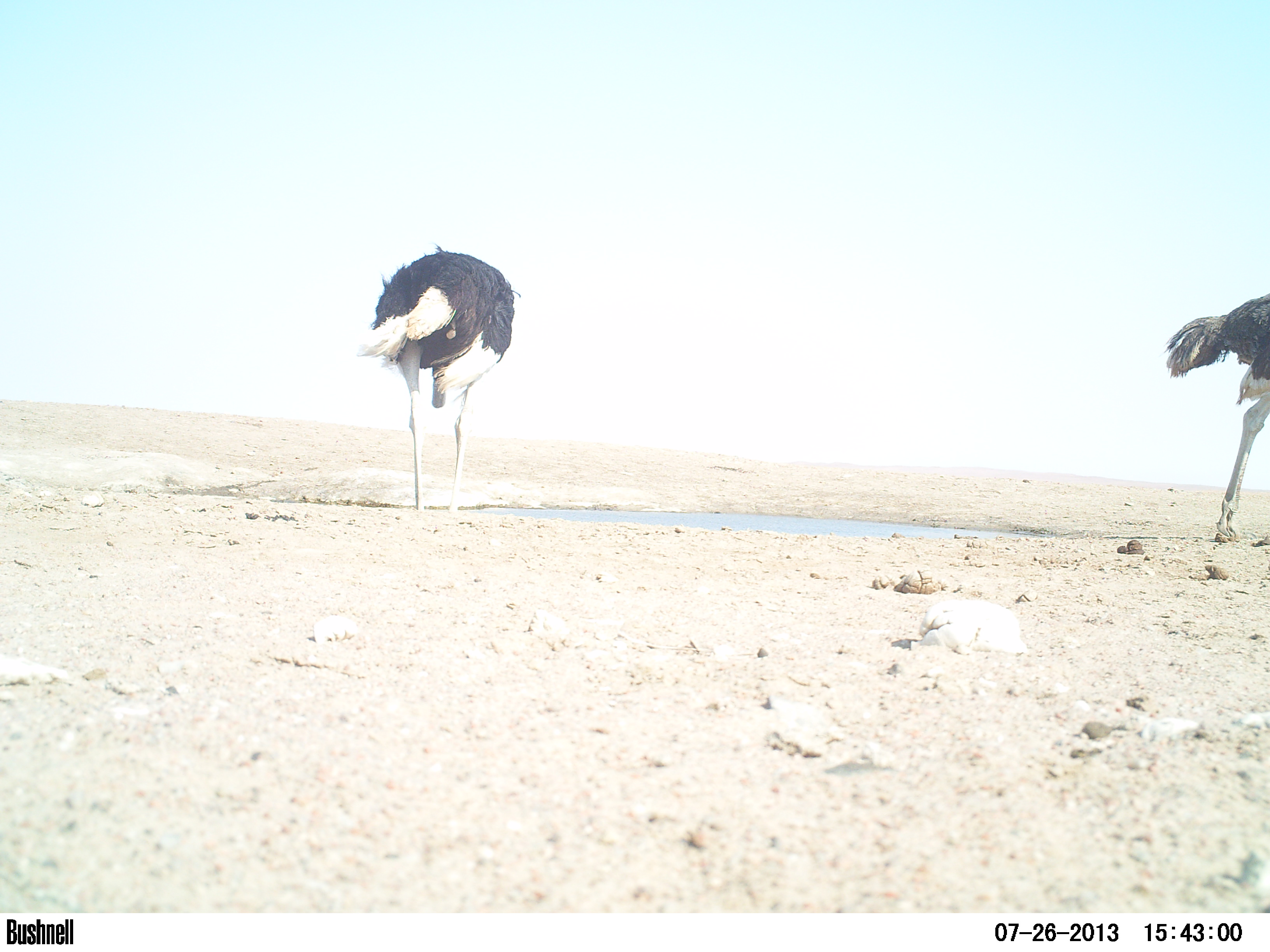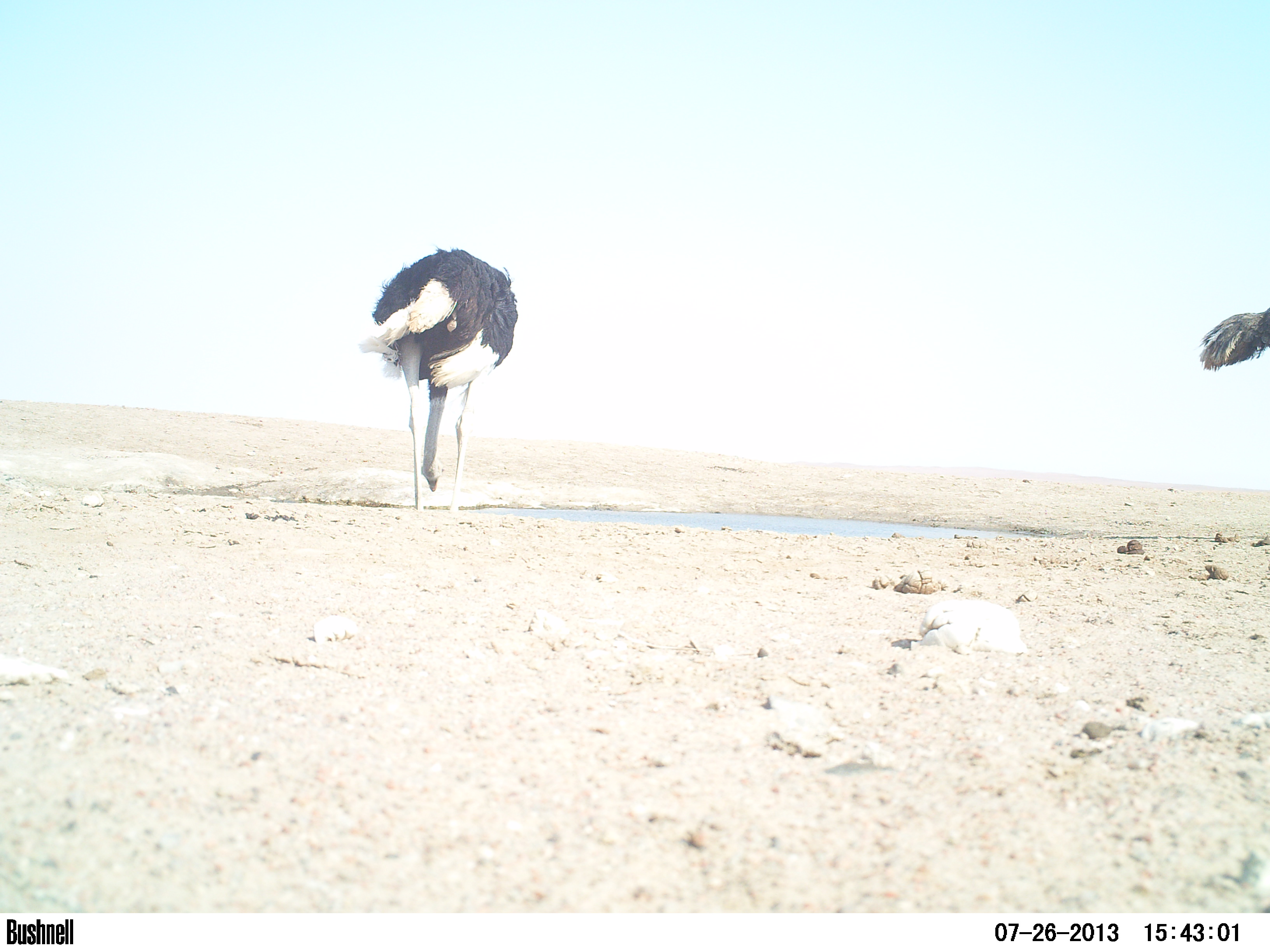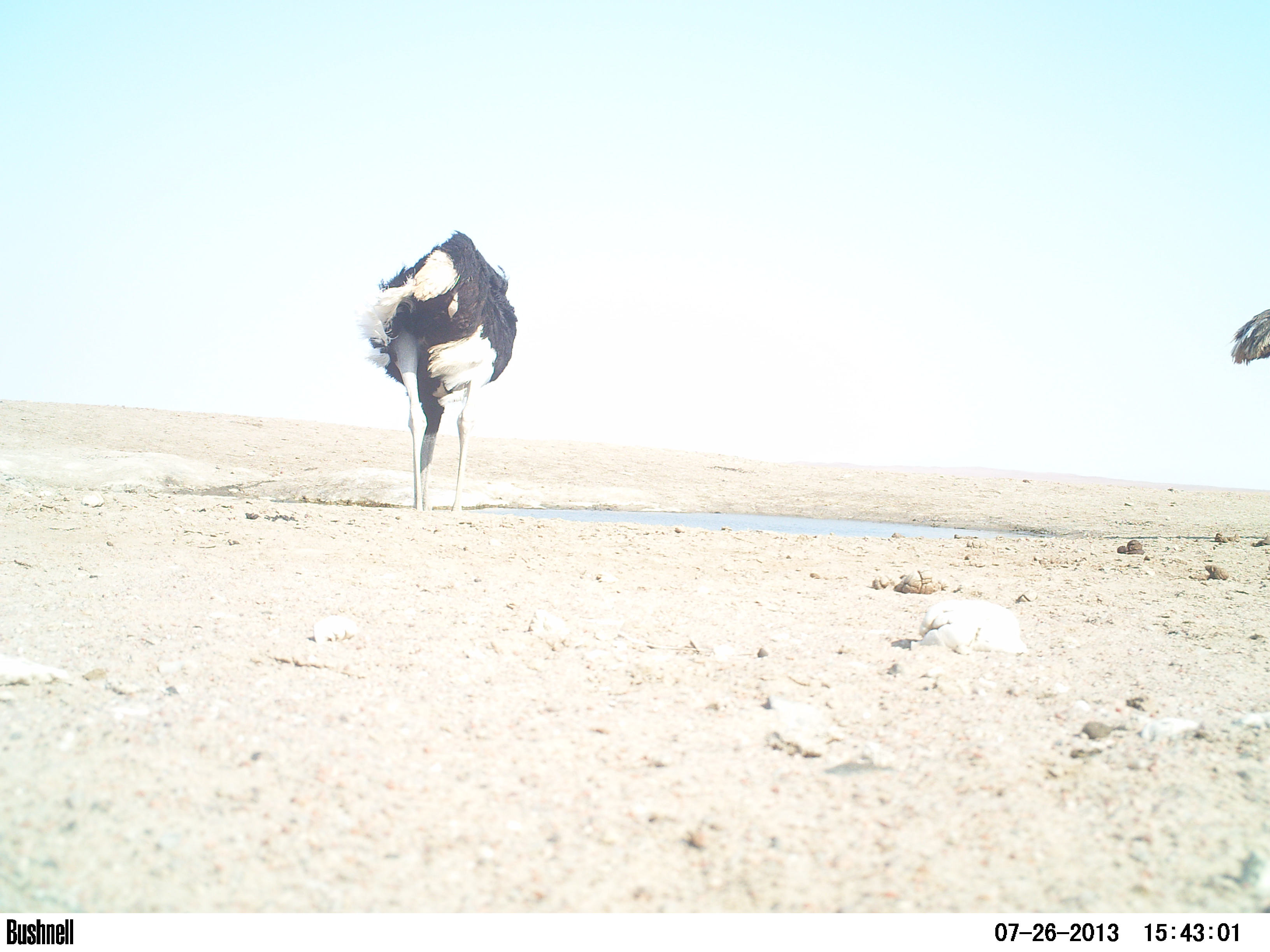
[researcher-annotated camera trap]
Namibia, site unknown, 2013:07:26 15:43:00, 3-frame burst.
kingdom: Animalia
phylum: Chordata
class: Aves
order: Struthioniformes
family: Struthionidae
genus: Struthio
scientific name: Struthio camelus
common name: common ostrich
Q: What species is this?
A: Struthio camelus (common ostrich).